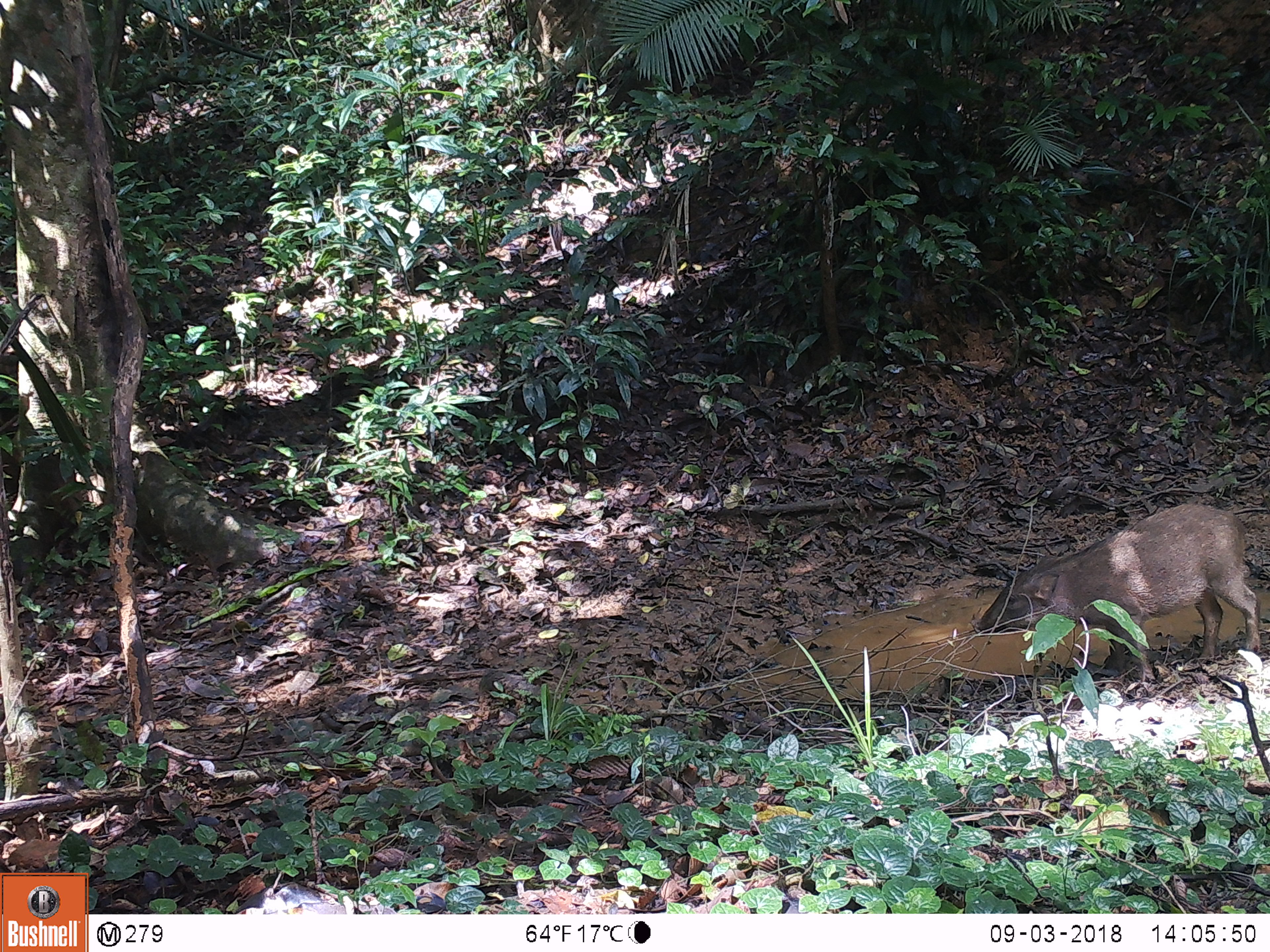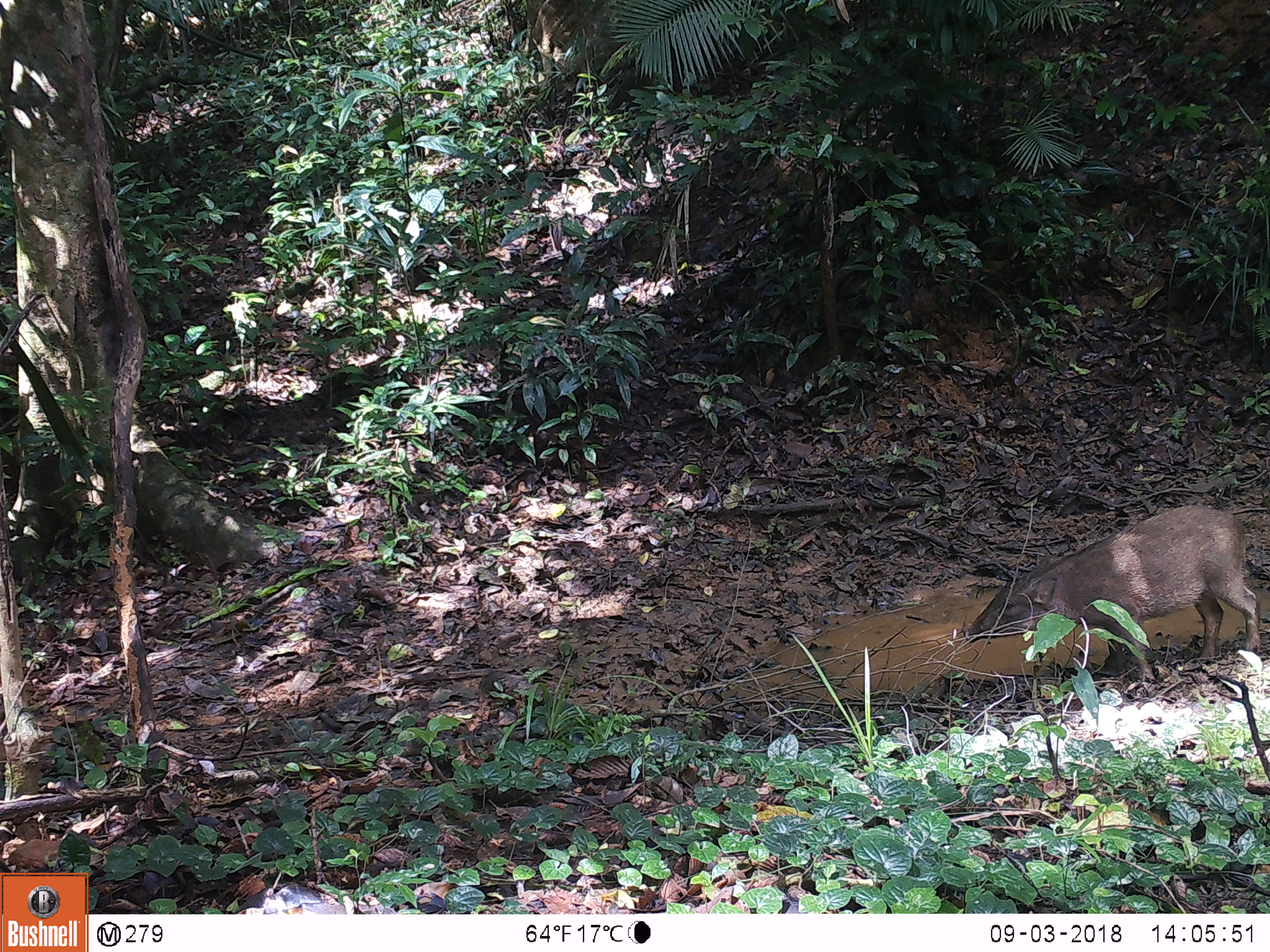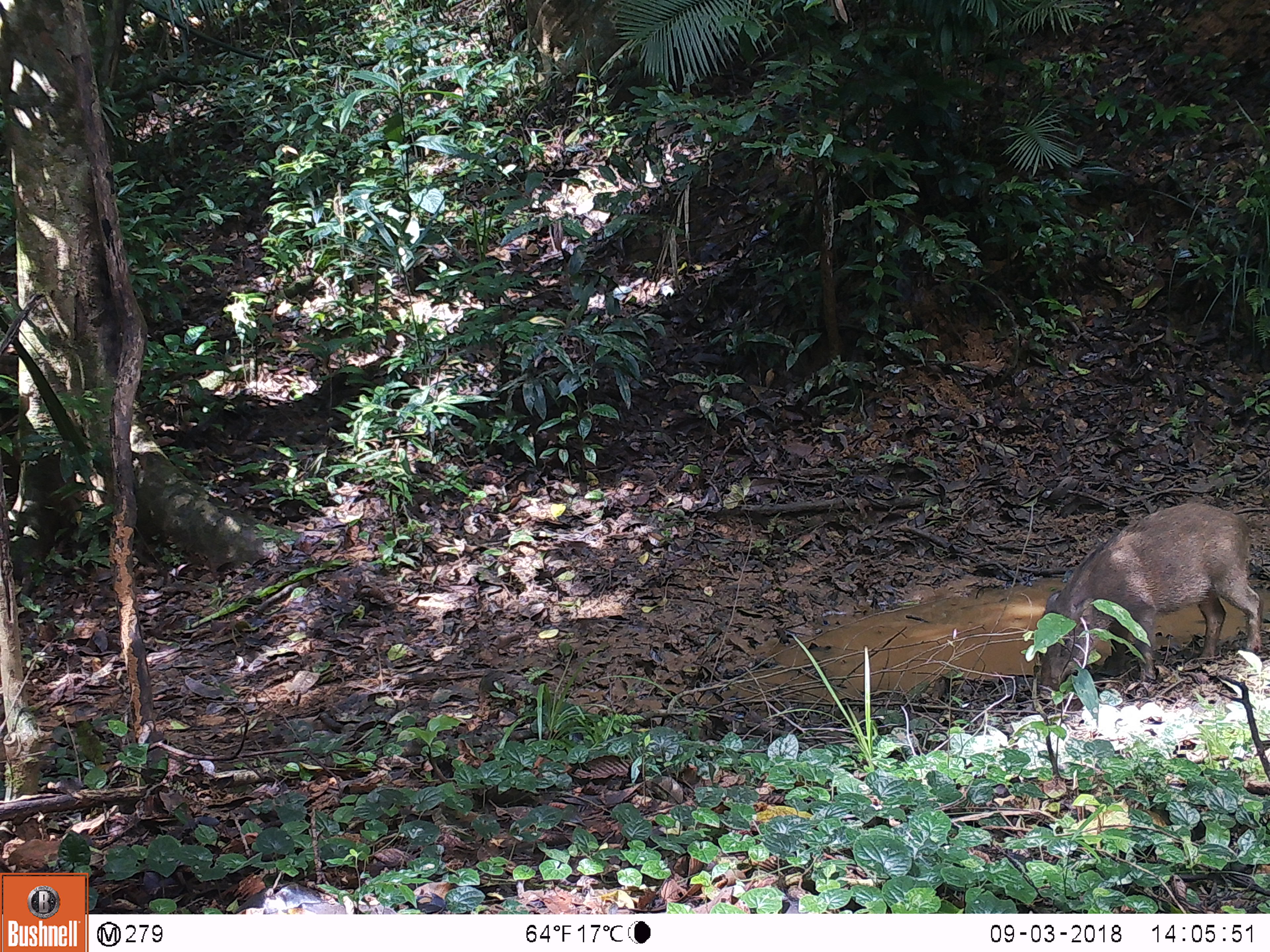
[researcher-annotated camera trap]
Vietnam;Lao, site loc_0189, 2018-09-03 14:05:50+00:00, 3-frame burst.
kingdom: Animalia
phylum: Chordata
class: Mammalia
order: Artiodactyla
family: Suidae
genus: Sus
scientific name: Sus scrofa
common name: eurasian wild pig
Eurasian wild pig (Sus scrofa). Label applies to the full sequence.